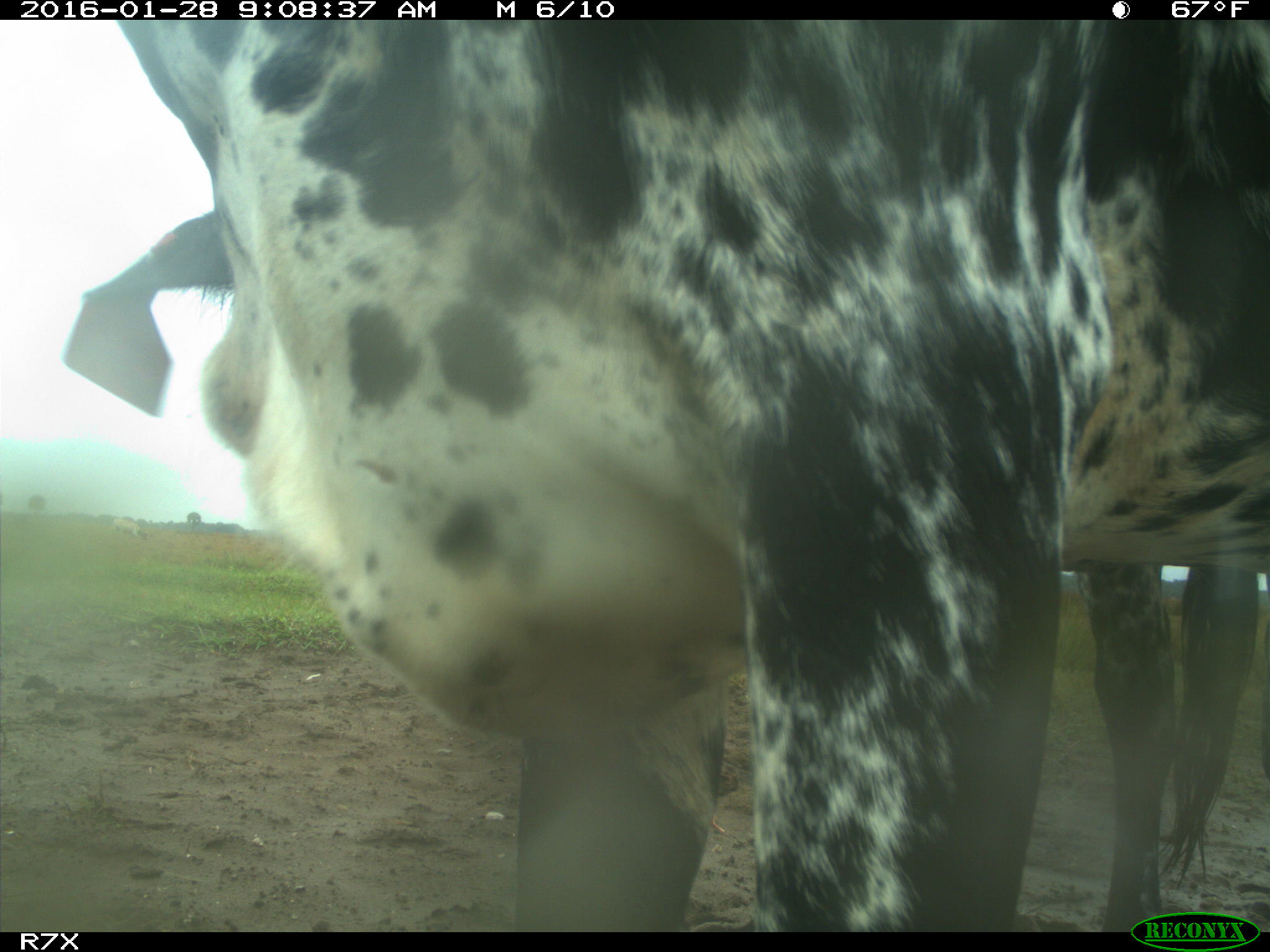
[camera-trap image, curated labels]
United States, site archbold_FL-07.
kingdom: Animalia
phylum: Chordata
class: Mammalia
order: Artiodactyla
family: Bovidae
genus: Bos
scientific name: Bos taurus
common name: domestic cow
Bos taurus (domestic cow).